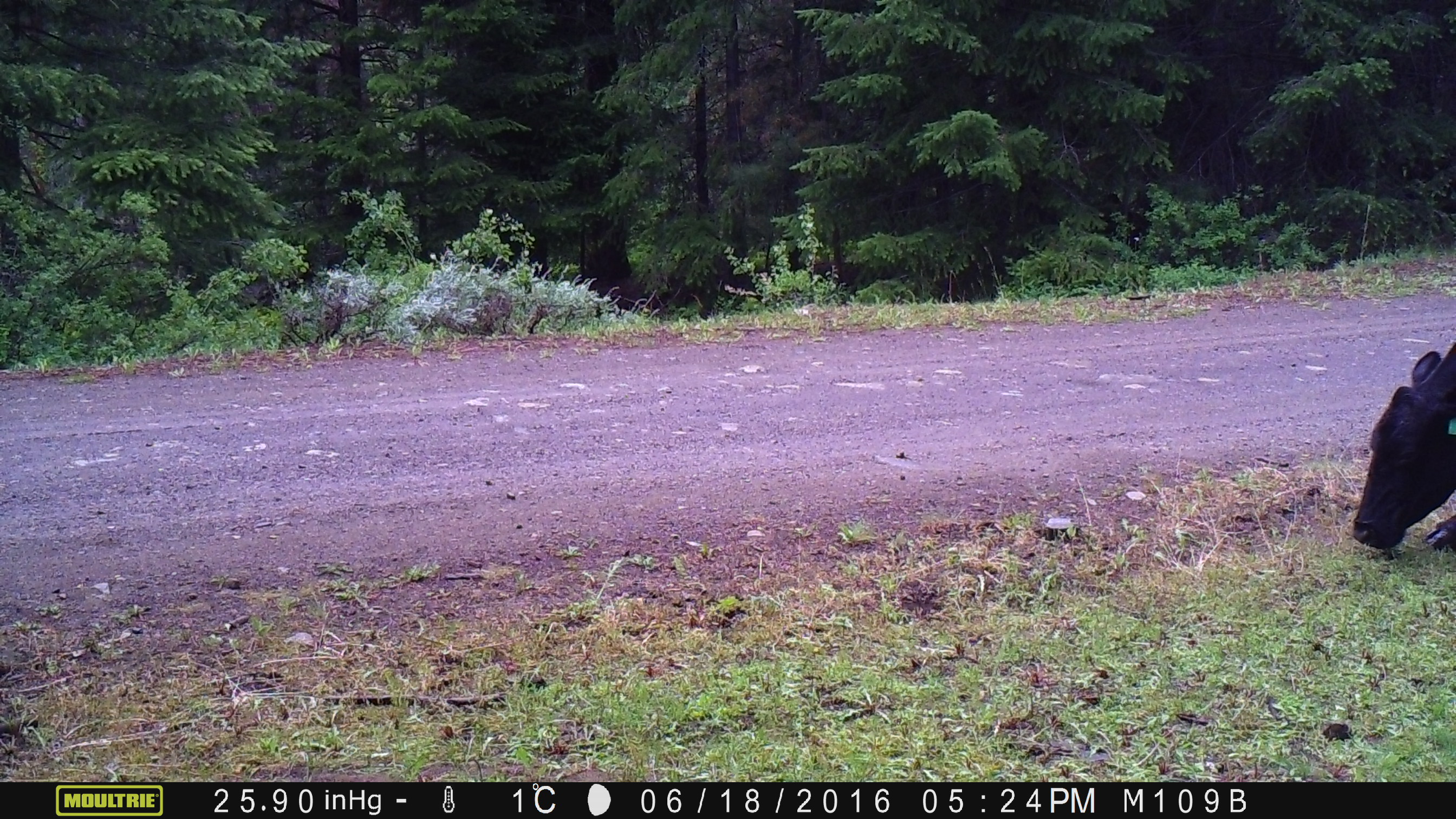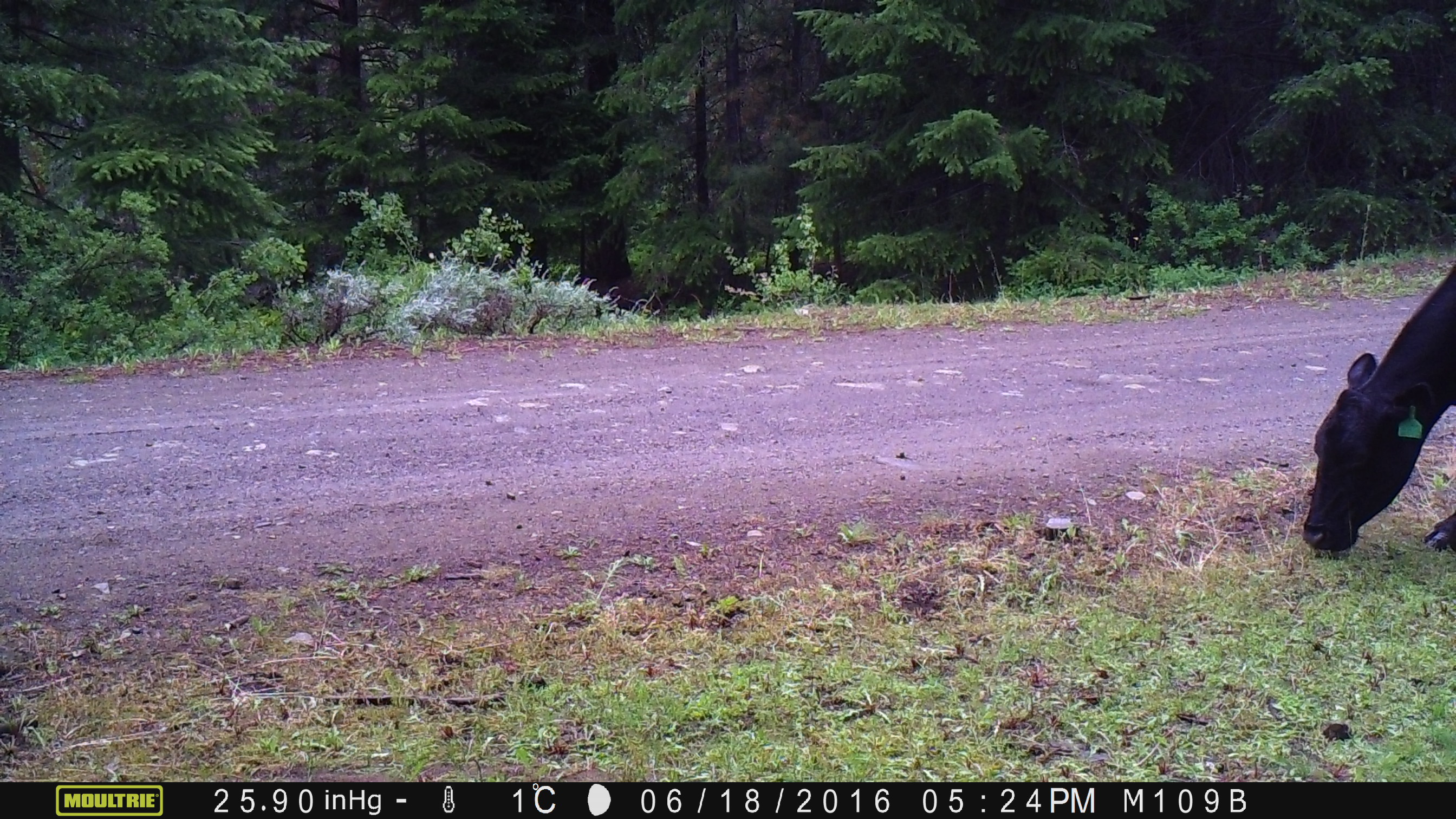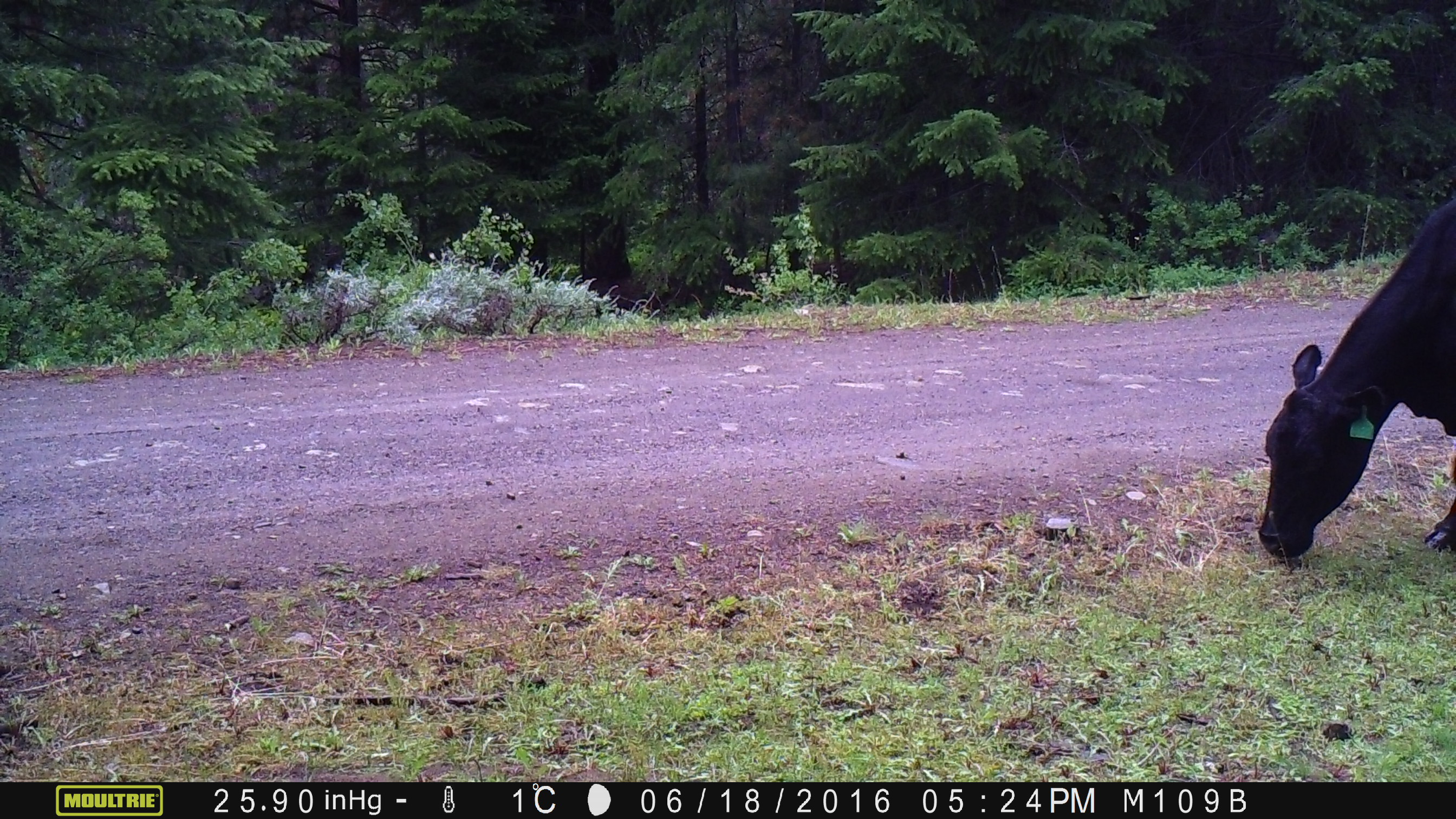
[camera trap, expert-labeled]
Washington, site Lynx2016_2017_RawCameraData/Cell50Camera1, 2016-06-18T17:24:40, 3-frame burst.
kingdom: Animalia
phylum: Chordata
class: Mammalia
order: Artiodactyla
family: Bovidae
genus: Bos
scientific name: Bos taurus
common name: domestic cattle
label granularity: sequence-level